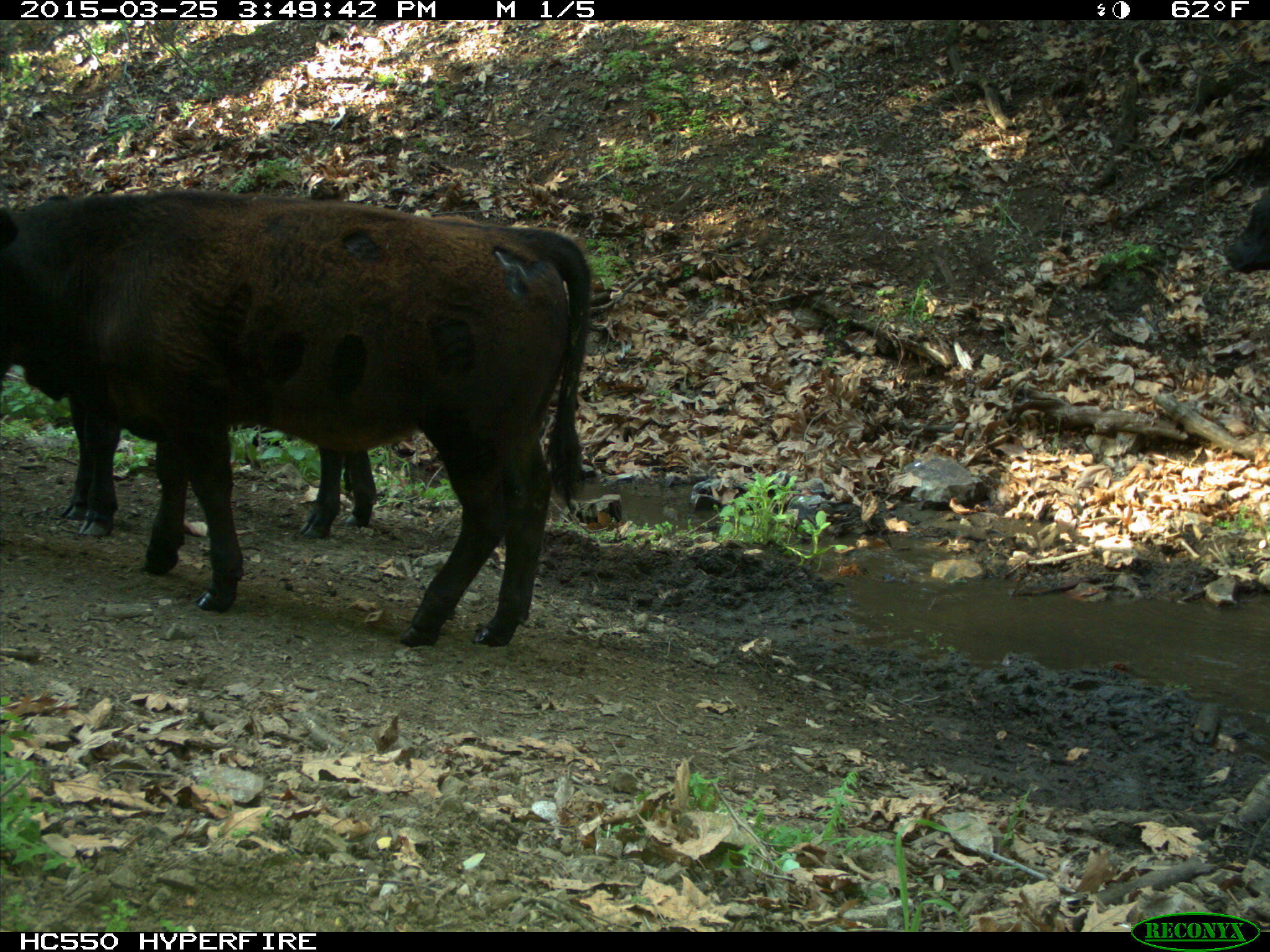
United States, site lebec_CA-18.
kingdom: Animalia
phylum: Chordata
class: Mammalia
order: Artiodactyla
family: Bovidae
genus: Bos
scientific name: Bos taurus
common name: domestic cow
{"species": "Bos taurus (domestic cow)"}